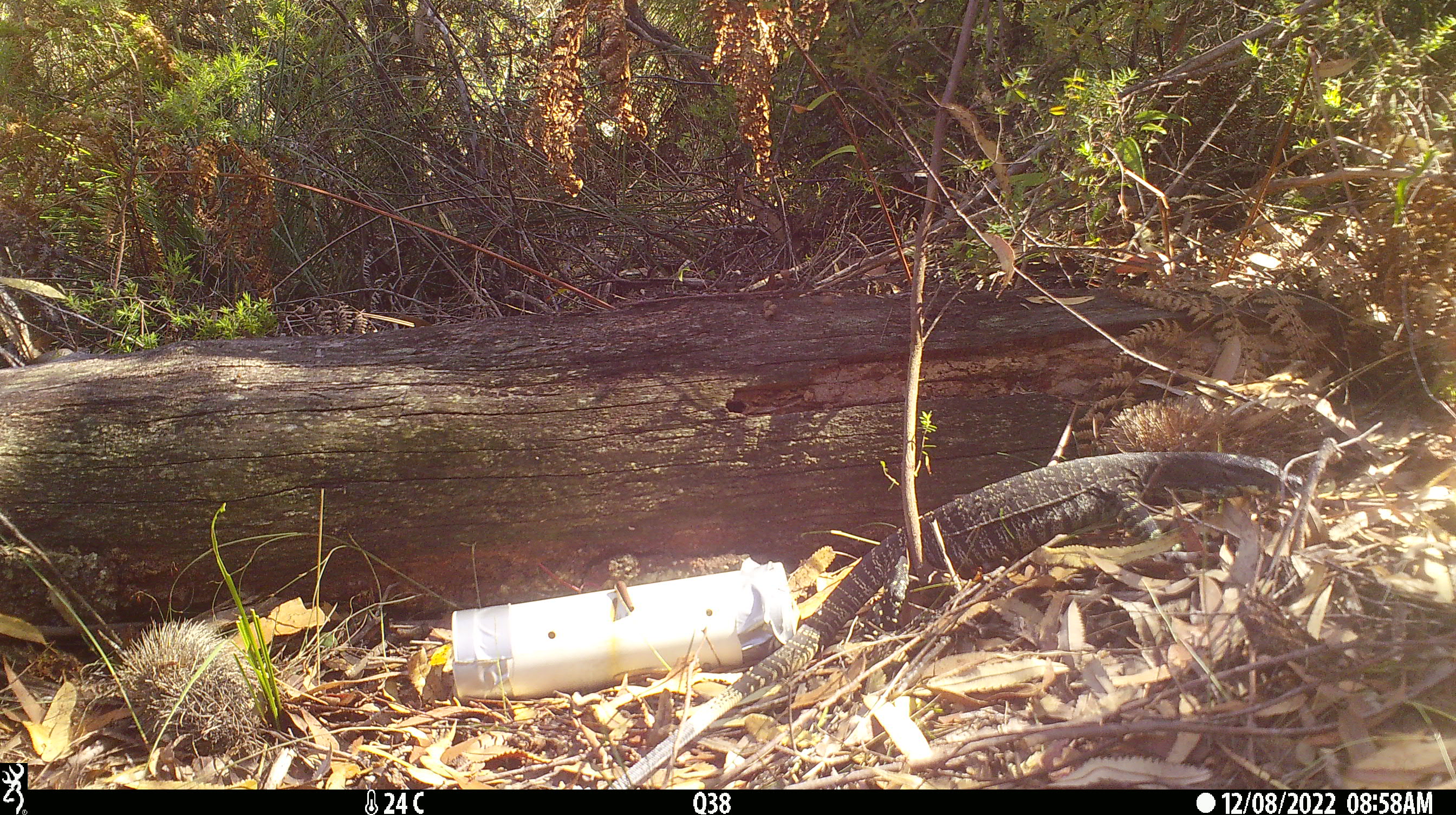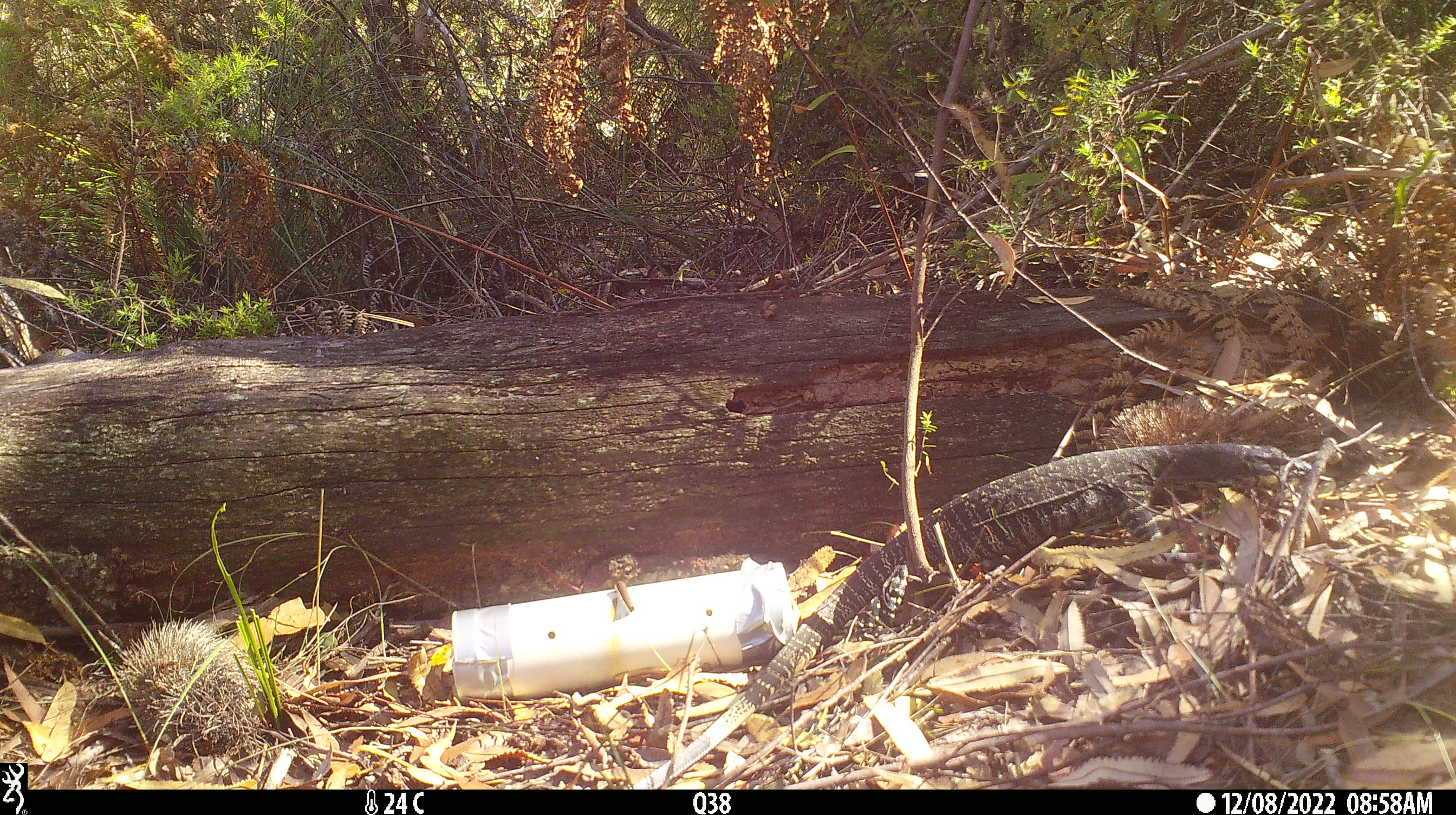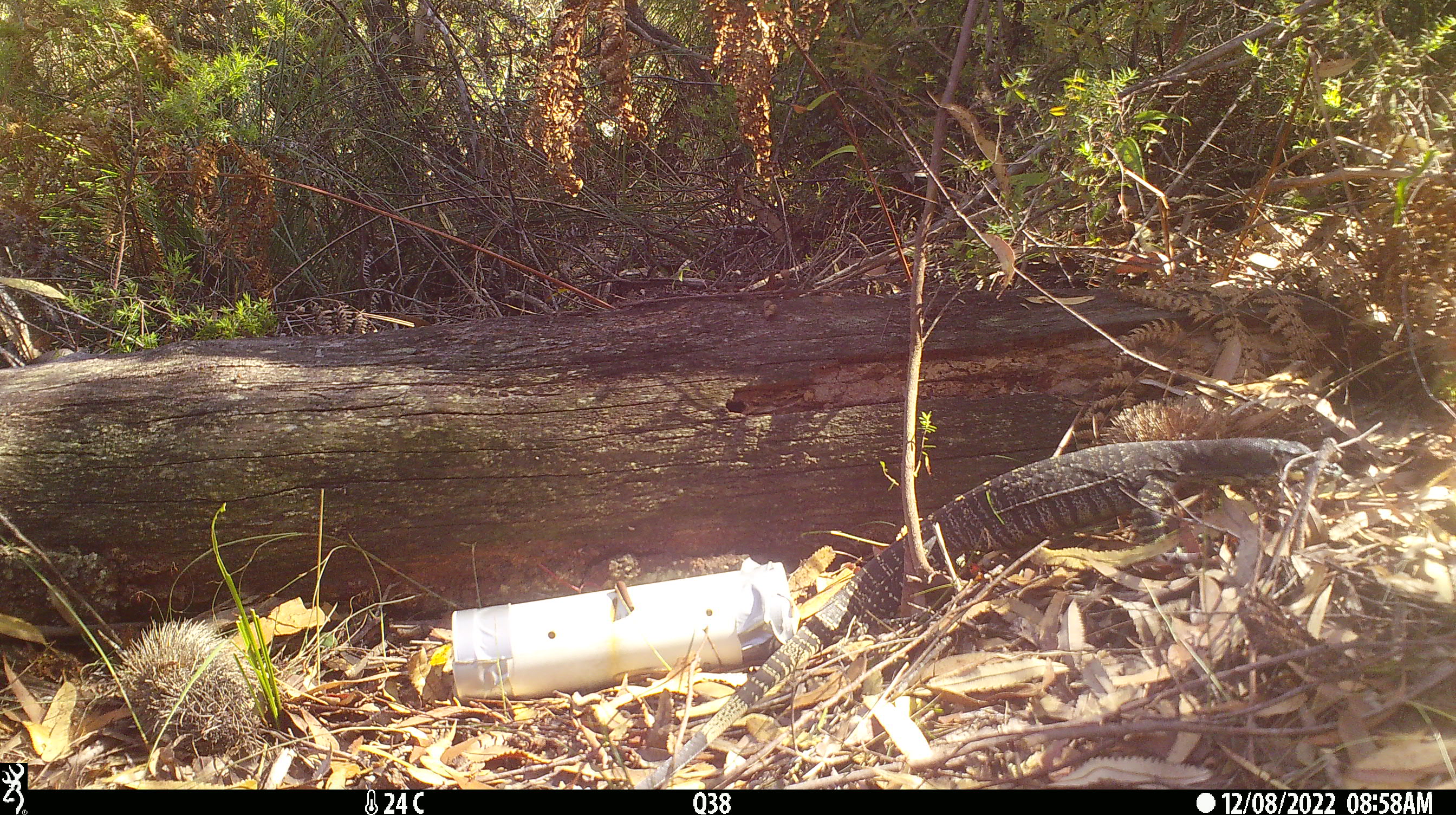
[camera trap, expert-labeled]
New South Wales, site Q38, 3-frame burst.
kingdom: Animalia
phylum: Chordata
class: Reptilia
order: Squamata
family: Varanidae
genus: Varanus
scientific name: Varanus varius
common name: lace monitor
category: goanna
Goanna (lace monitor) (Varanus varius).